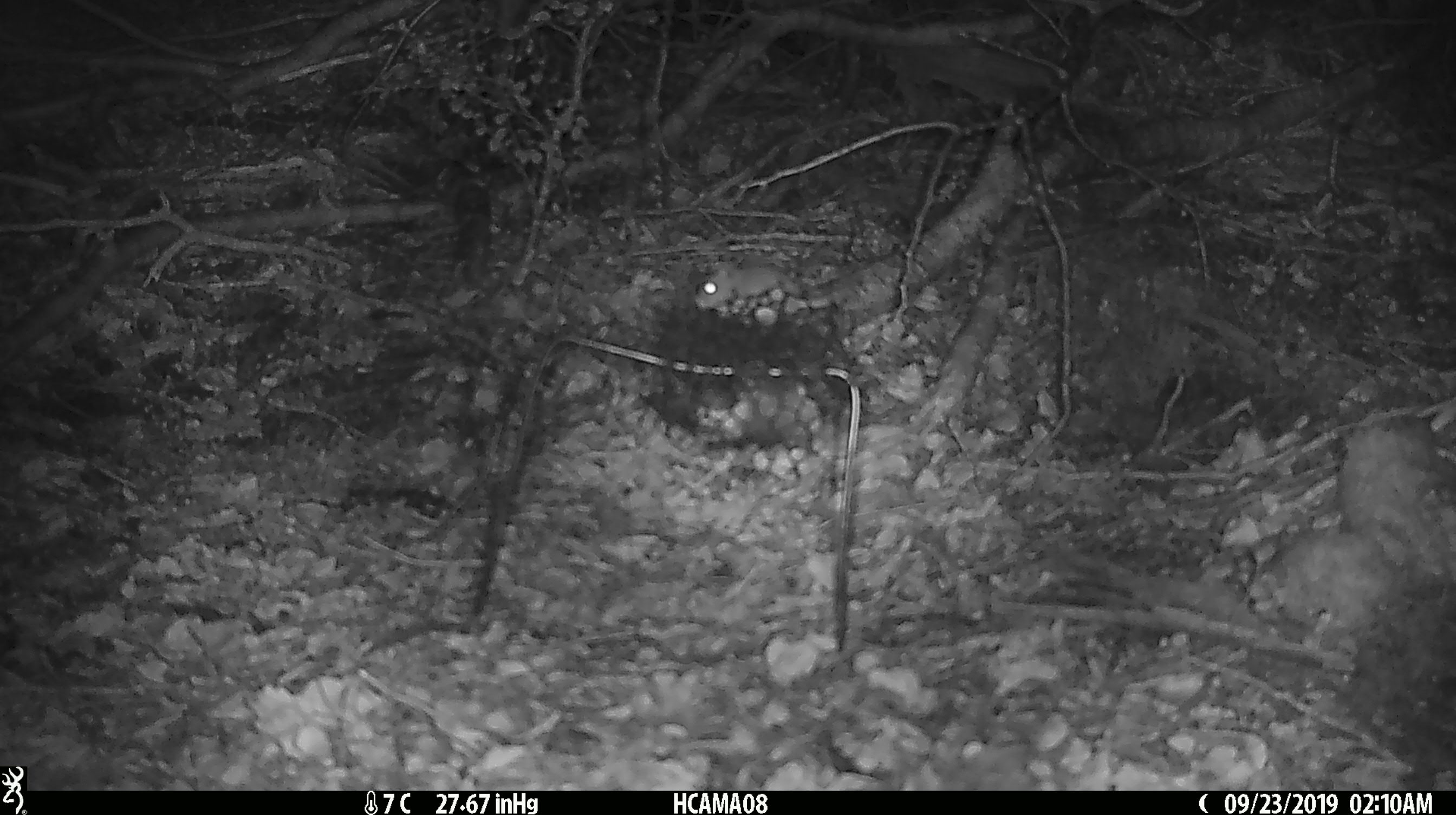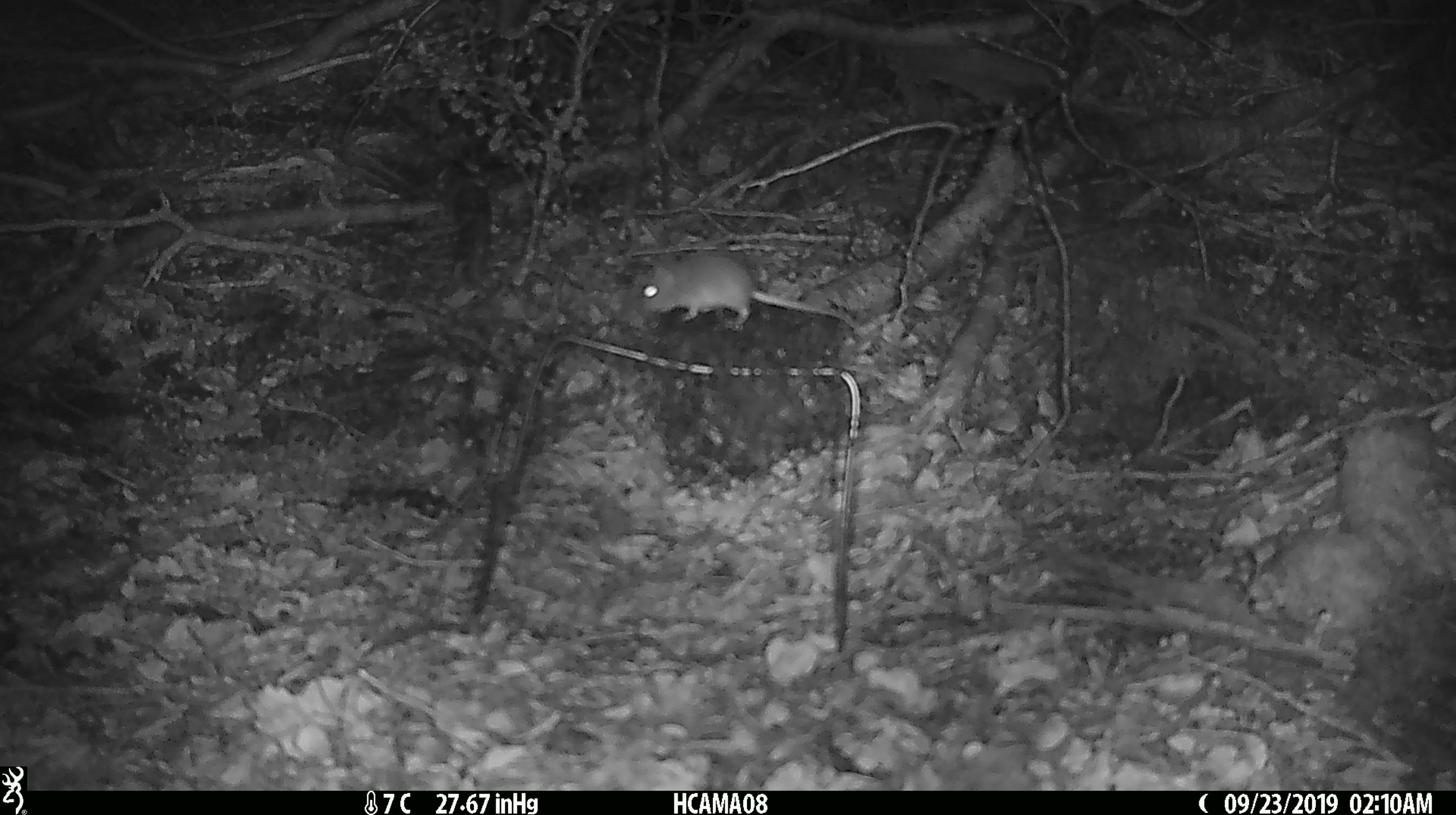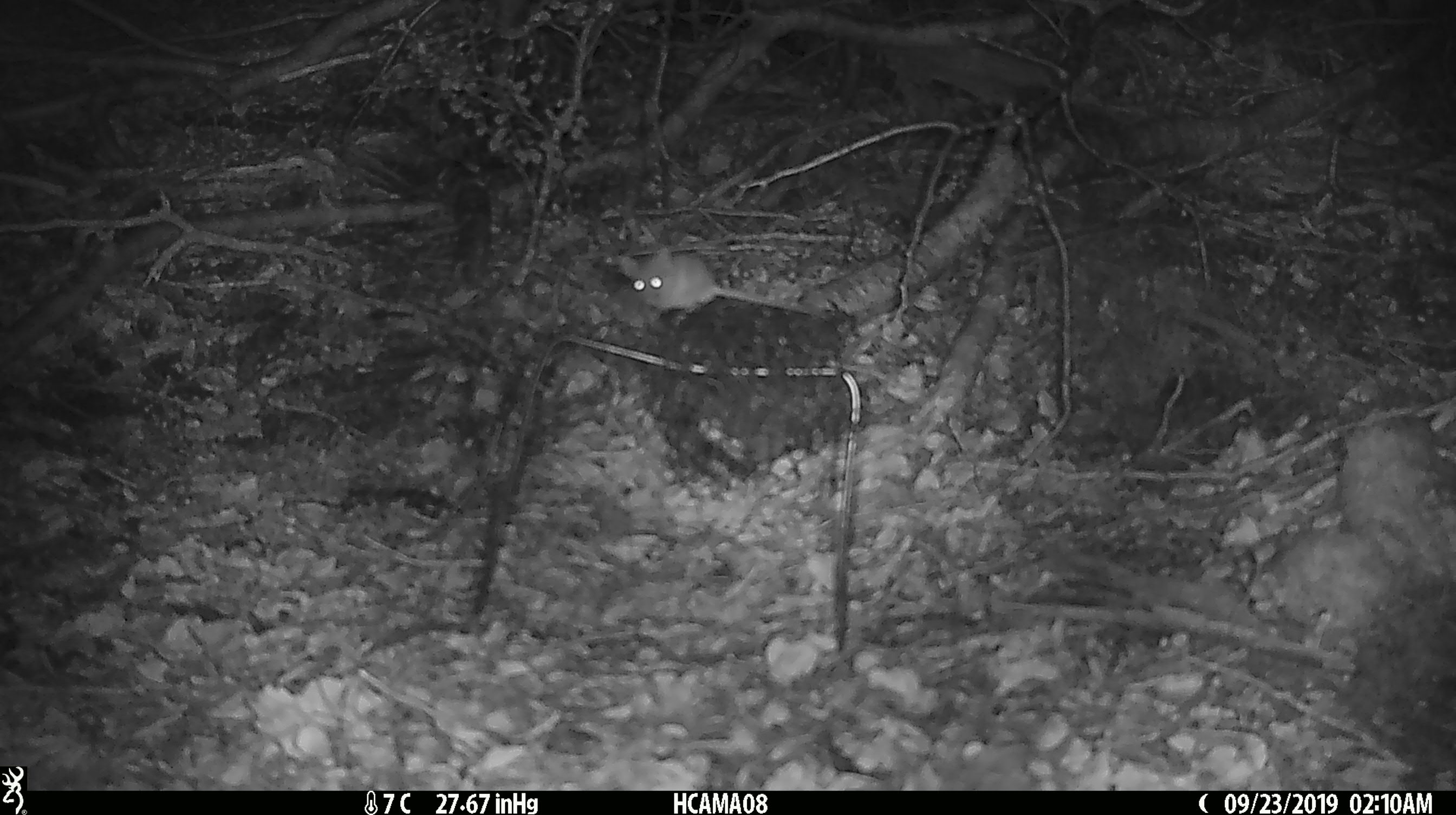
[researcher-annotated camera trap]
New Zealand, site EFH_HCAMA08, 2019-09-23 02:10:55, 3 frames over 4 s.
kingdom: Animalia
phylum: Chordata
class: Mammalia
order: Rodentia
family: Muridae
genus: Mus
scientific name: Mus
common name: mouse